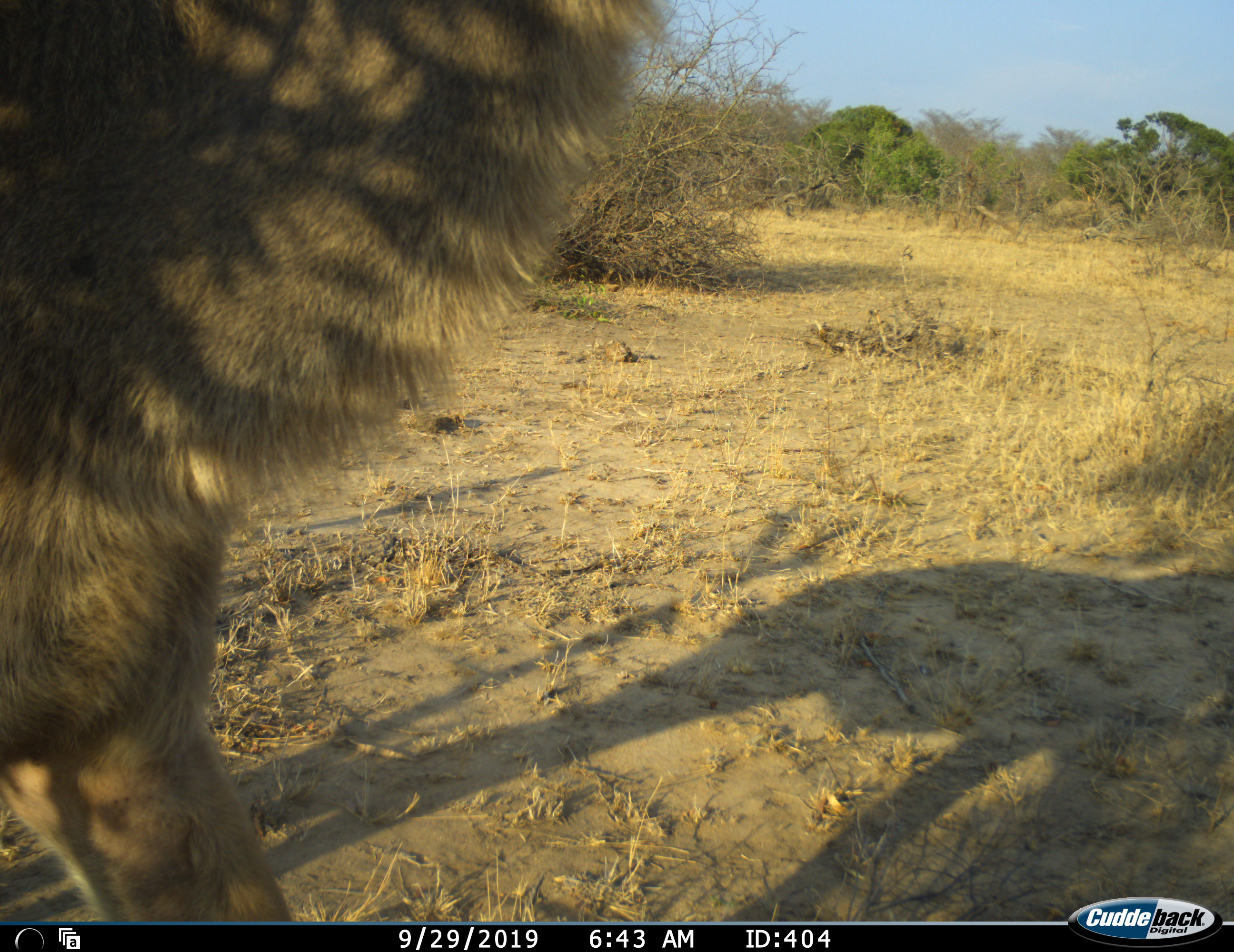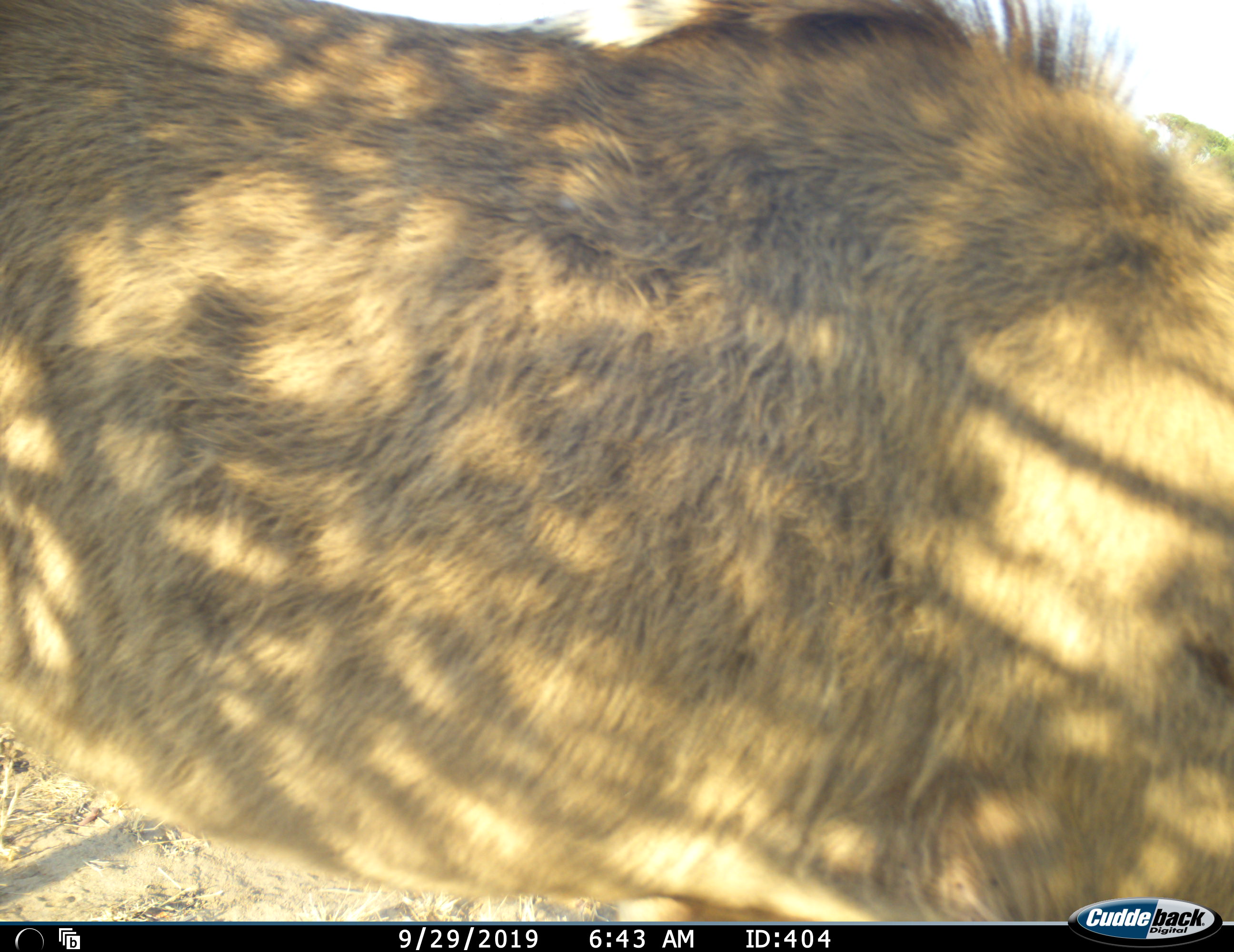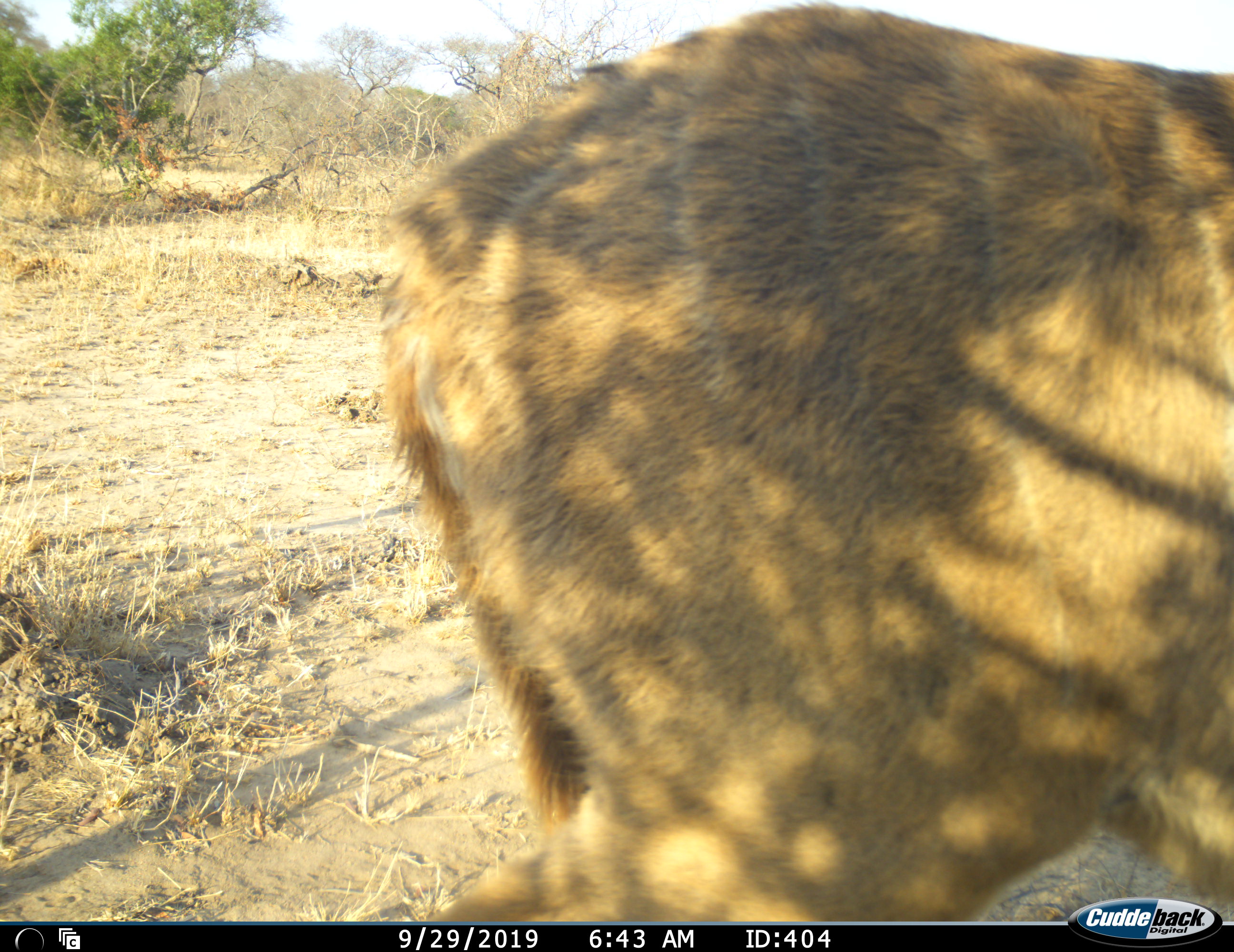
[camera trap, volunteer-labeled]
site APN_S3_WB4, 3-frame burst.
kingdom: Animalia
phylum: Chordata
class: Mammalia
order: Artiodactyla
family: Bovidae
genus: Tragelaphus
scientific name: Tragelaphus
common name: kudu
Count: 1.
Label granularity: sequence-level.